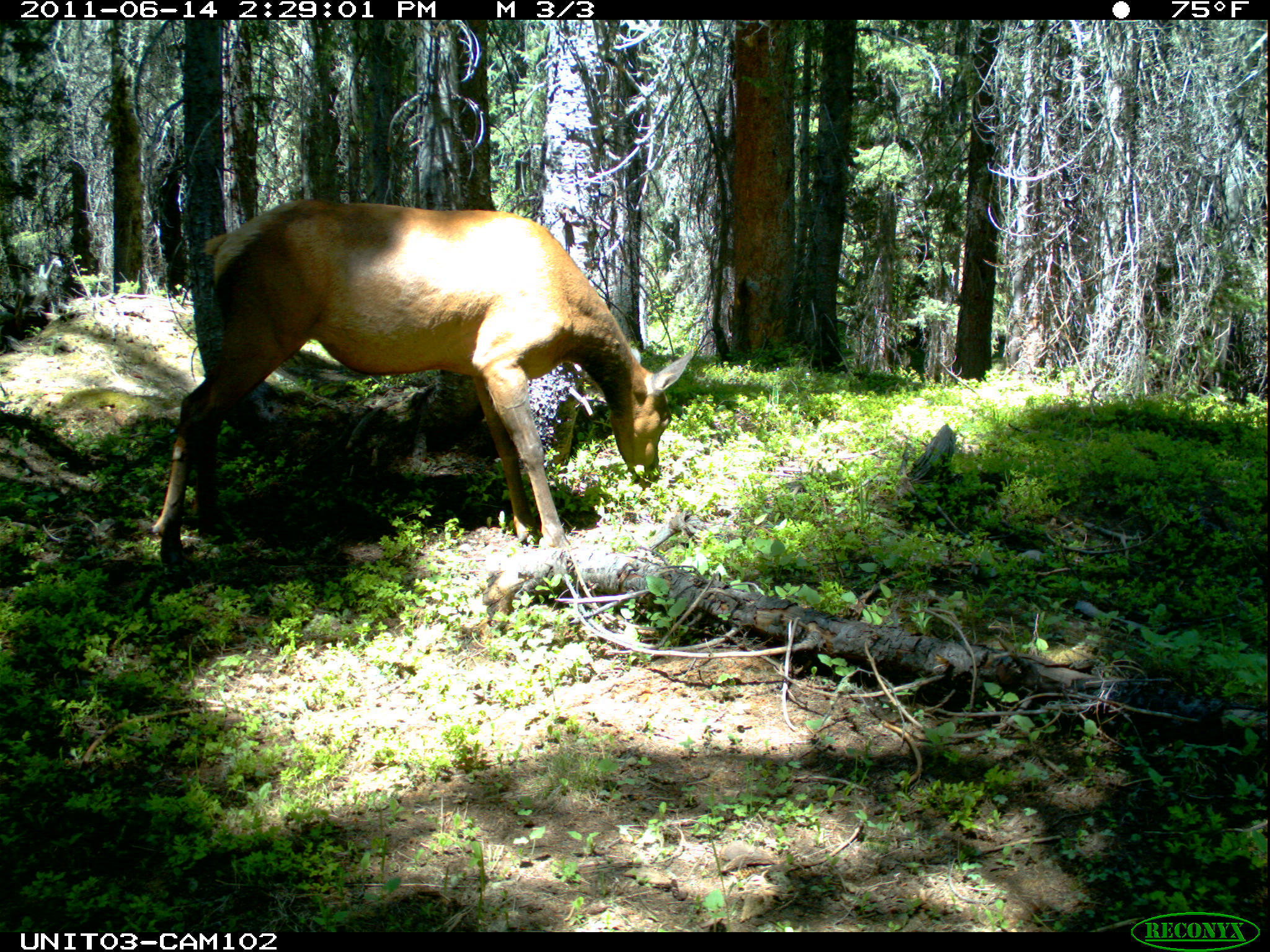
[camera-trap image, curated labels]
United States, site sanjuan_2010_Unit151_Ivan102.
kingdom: Animalia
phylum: Chordata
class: Mammalia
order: Artiodactyla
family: Cervidae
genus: Cervus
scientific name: Cervus elaphus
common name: red deer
Cervus elaphus (red deer).